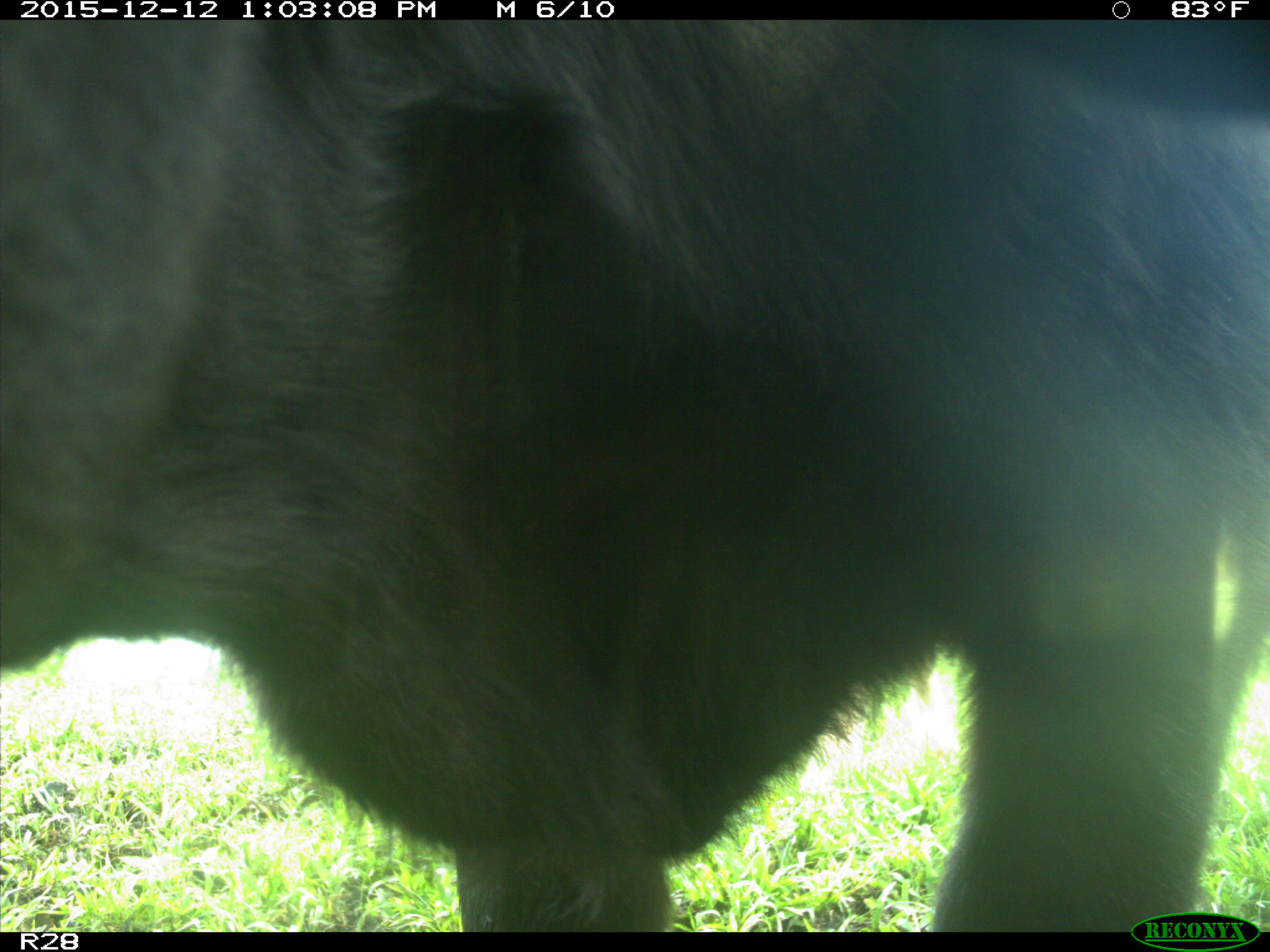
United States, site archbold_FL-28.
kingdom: Animalia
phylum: Chordata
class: Mammalia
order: Artiodactyla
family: Bovidae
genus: Bos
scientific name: Bos taurus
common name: domestic cow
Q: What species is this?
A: Bos taurus (domestic cow).